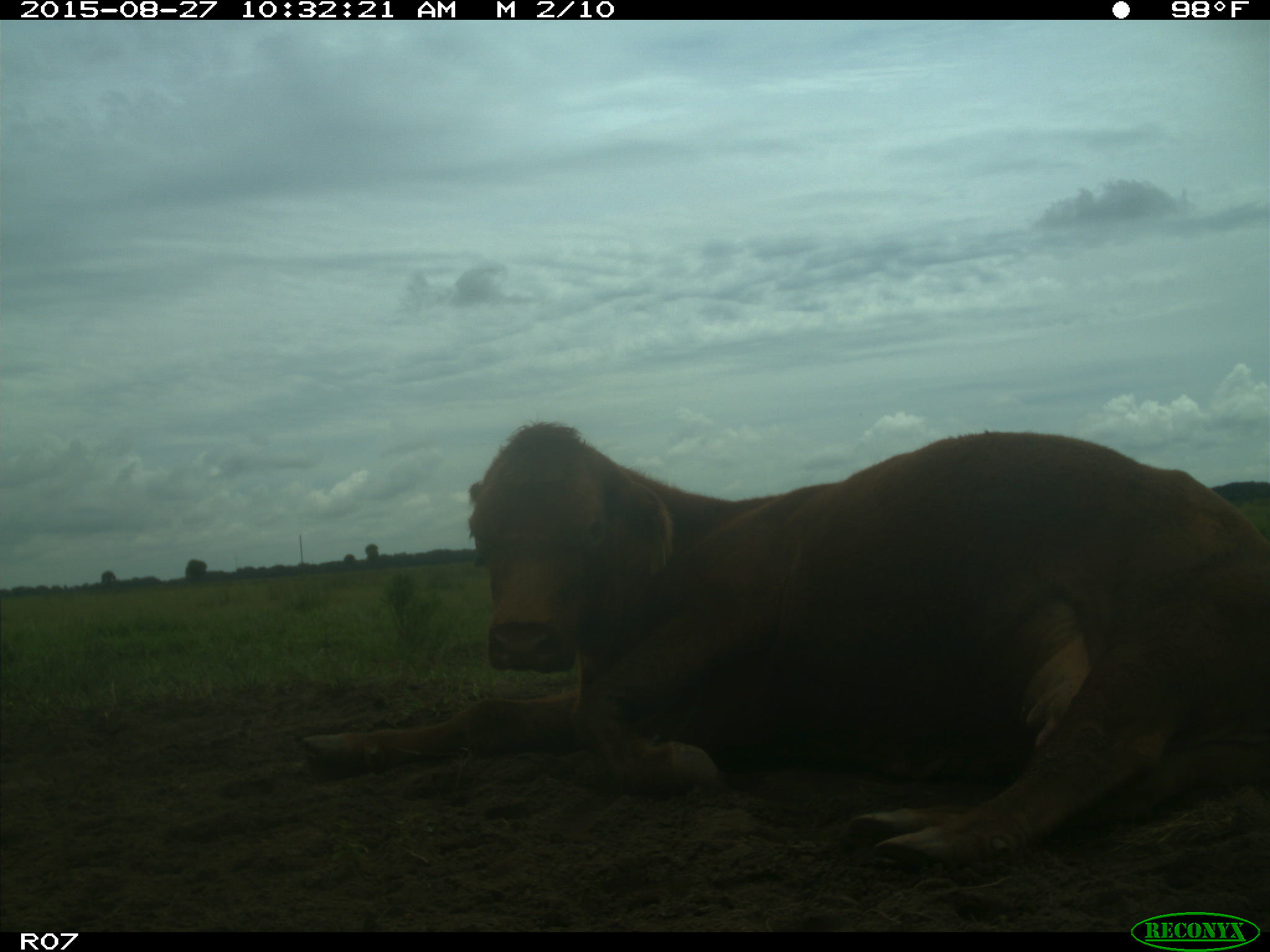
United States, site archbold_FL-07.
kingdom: Animalia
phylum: Chordata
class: Mammalia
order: Artiodactyla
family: Bovidae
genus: Bos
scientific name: Bos taurus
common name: domestic cow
Bos taurus (domestic cow).